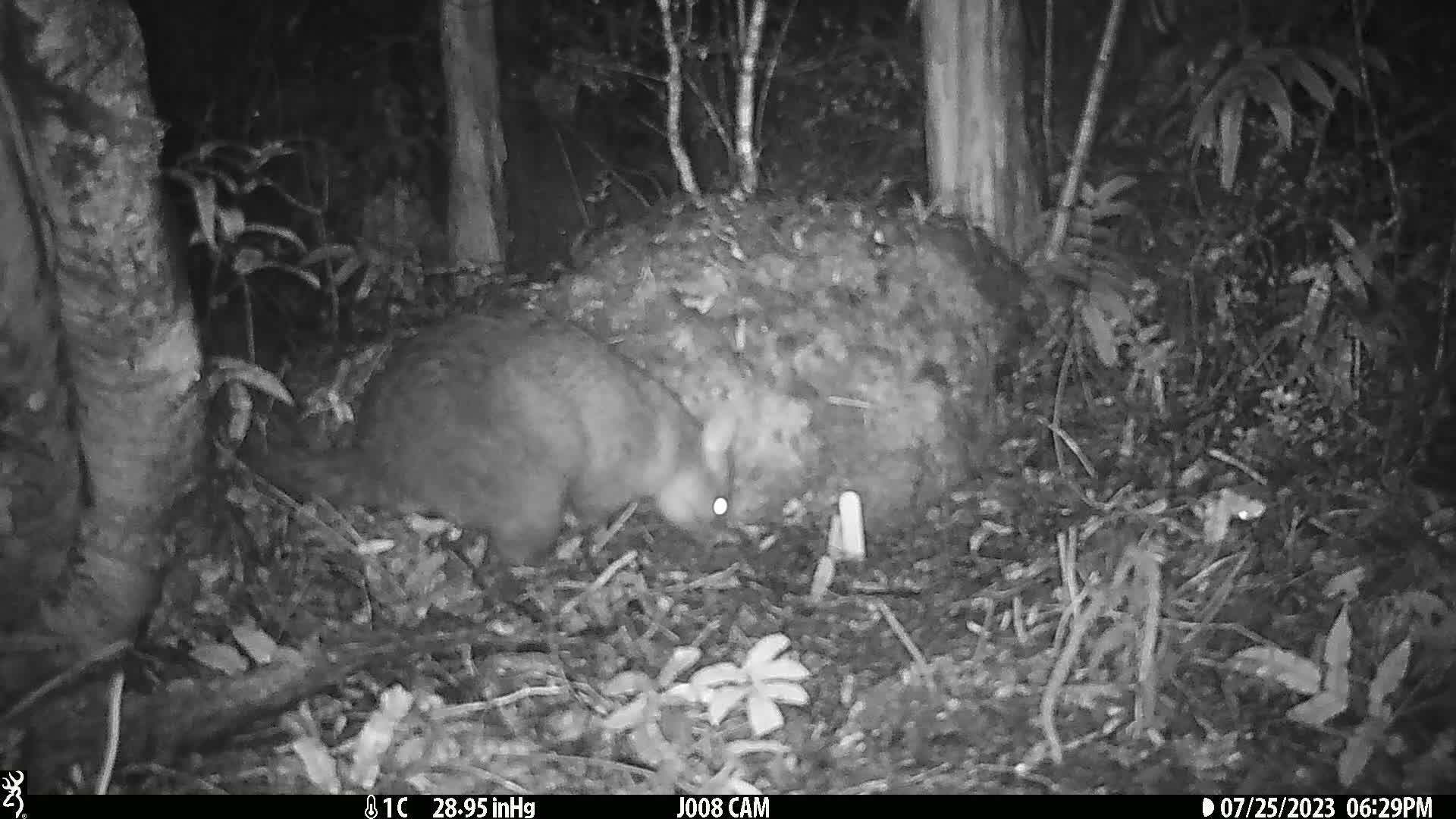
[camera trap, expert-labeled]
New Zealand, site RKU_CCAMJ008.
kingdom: Animalia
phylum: Chordata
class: Mammalia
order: Diprotodontia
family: Phalangeridae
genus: Trichosurus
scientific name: Trichosurus vulpecula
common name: common brushtail possum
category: possum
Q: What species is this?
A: Possum (common brushtail possum) (Trichosurus vulpecula).